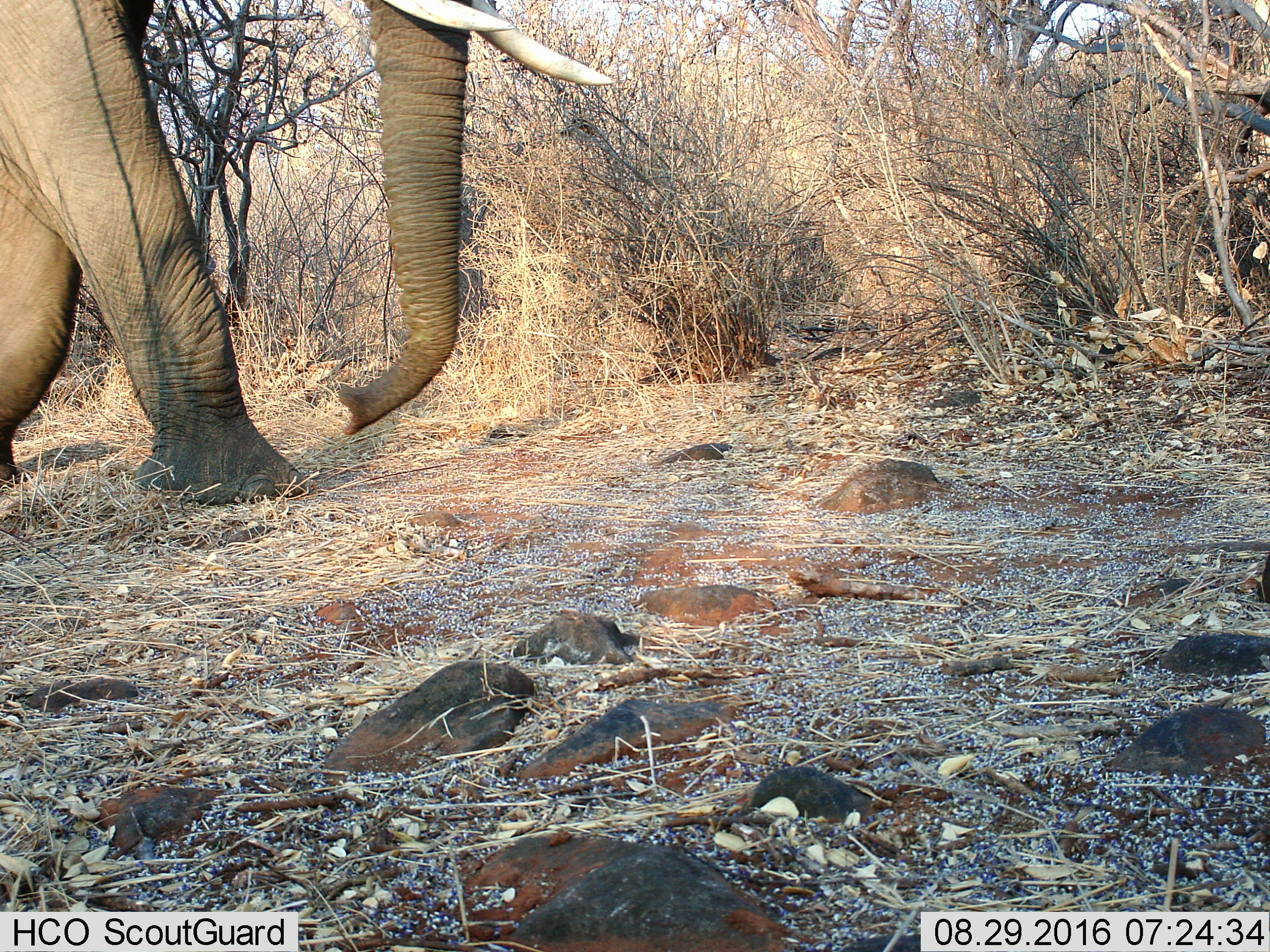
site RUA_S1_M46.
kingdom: Animalia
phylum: Chordata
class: Mammalia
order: Proboscidea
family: Elephantidae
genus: Loxodonta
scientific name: Loxodonta africana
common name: african bush elephant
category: elephant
Elephant (african bush elephant) (Loxodonta africana), count 1. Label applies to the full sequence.